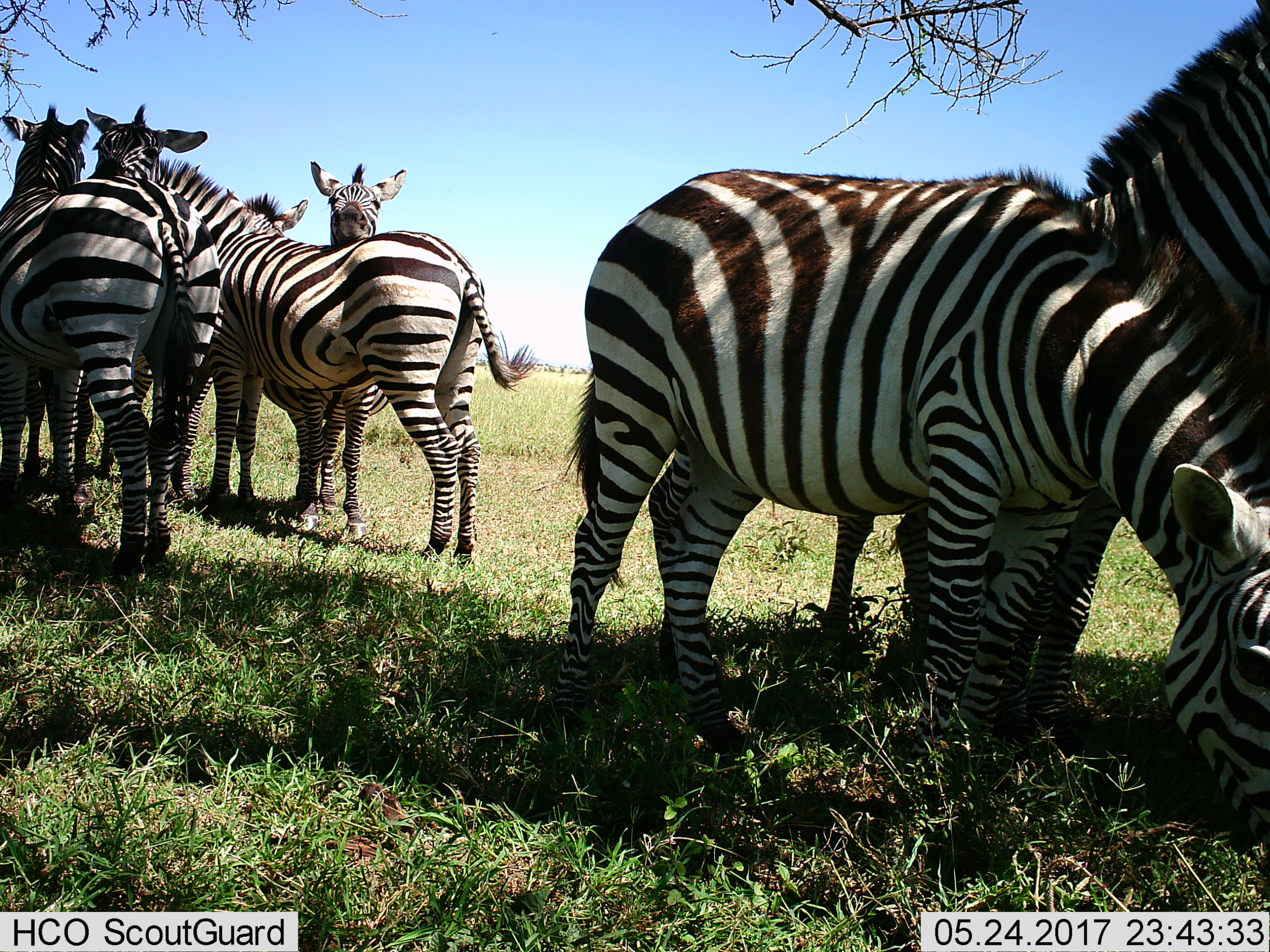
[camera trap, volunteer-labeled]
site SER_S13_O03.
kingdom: Animalia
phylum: Chordata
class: Mammalia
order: Perissodactyla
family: Equidae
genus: Equus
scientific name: Equus quagga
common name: plains zebra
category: zebraplains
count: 7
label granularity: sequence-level